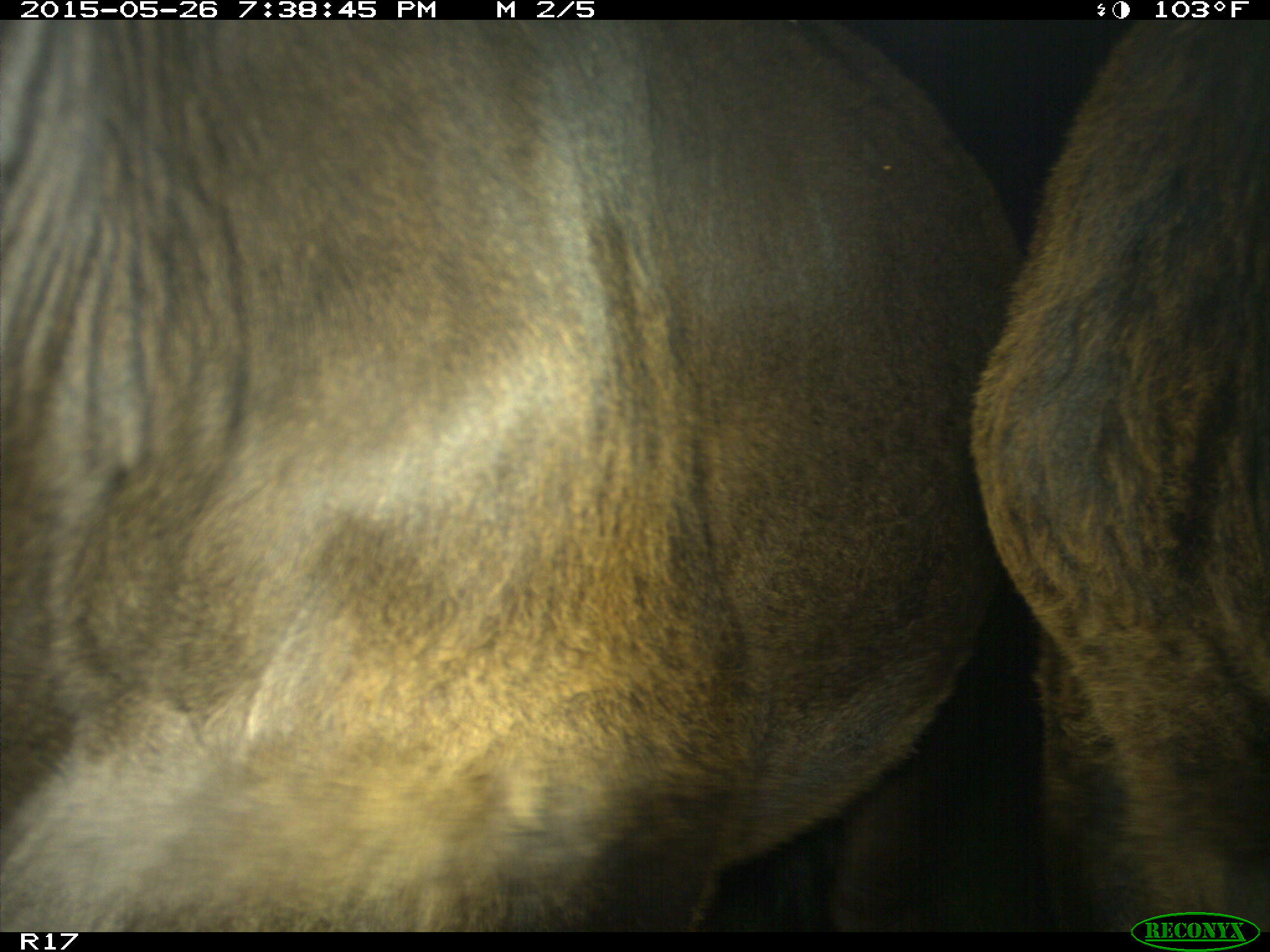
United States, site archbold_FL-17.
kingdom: Animalia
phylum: Chordata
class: Mammalia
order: Artiodactyla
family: Bovidae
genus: Bos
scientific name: Bos taurus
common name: domestic cow